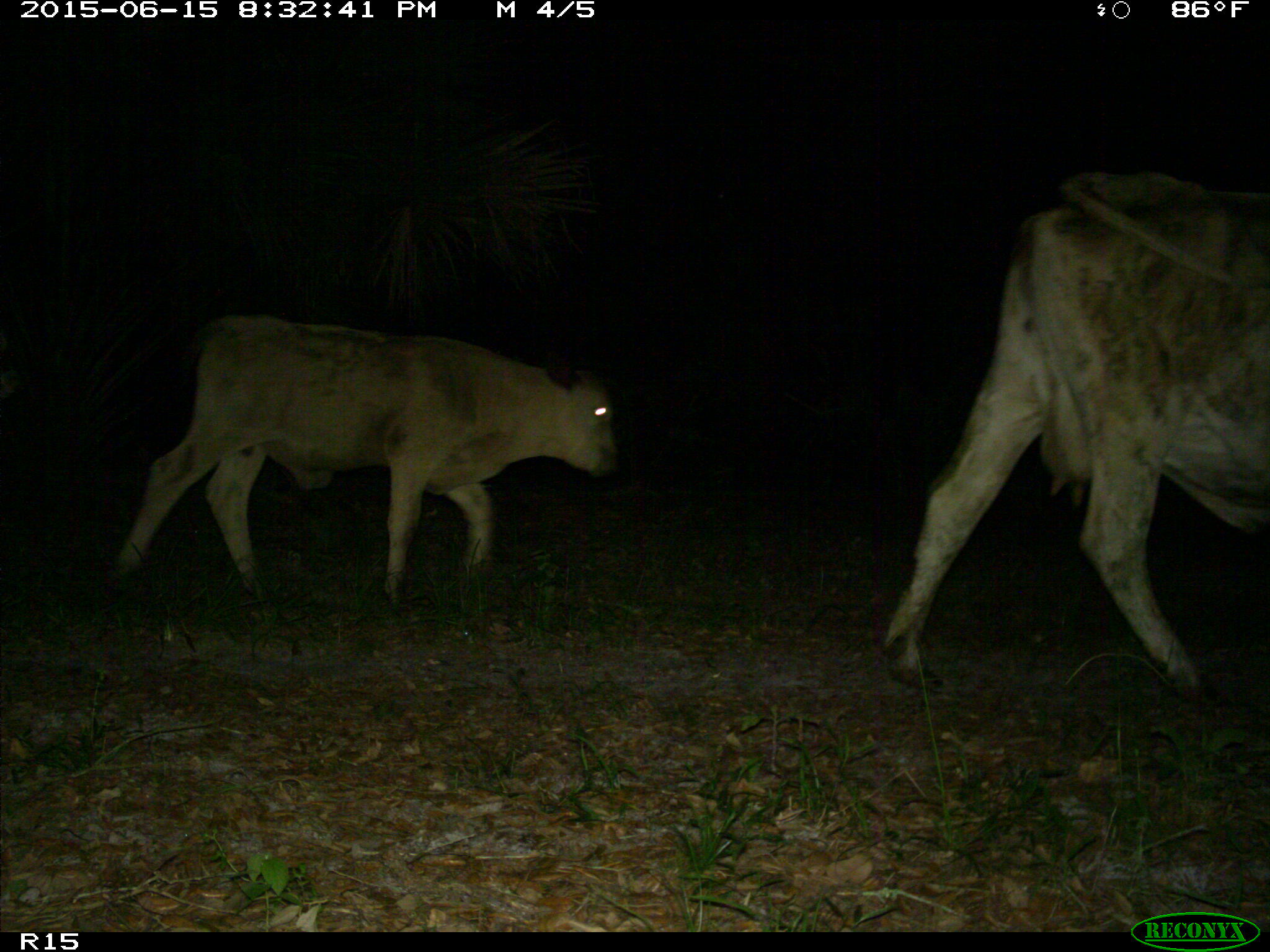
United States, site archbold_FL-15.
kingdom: Animalia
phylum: Chordata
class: Mammalia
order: Artiodactyla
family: Bovidae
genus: Bos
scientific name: Bos taurus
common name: domestic cow